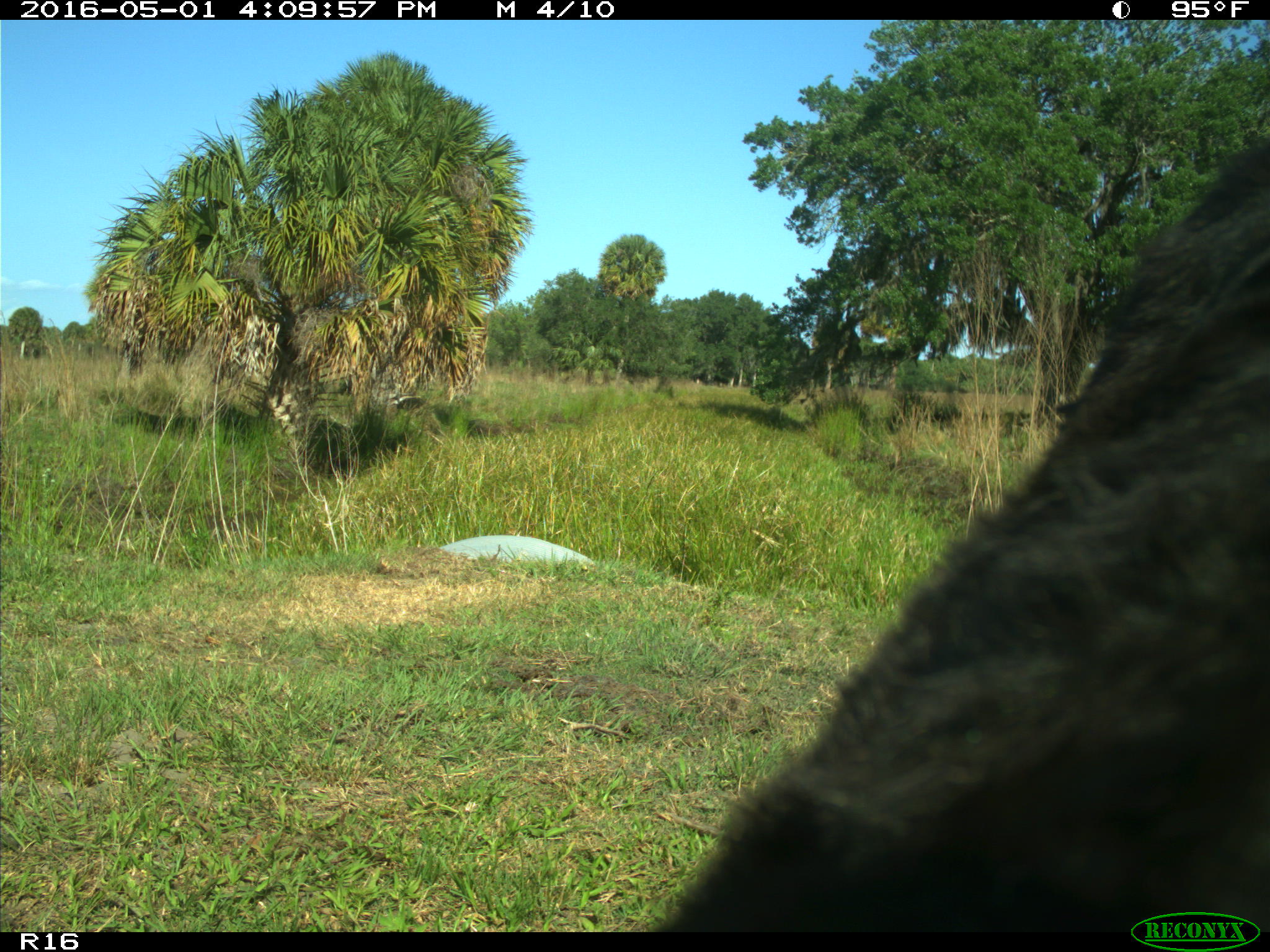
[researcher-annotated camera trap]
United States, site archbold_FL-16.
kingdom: Animalia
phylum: Chordata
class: Mammalia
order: Artiodactyla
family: Bovidae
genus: Bos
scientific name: Bos taurus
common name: domestic cow